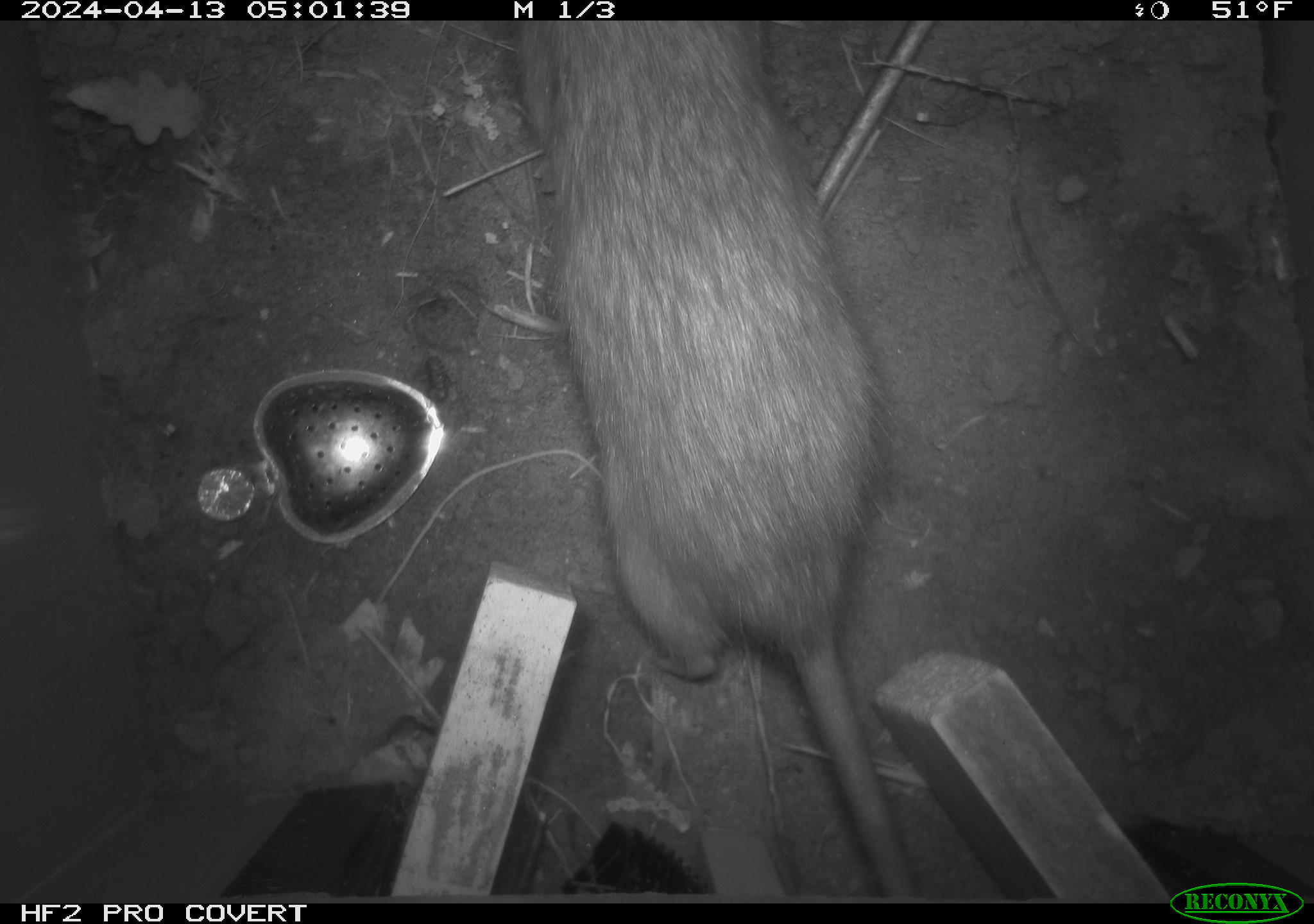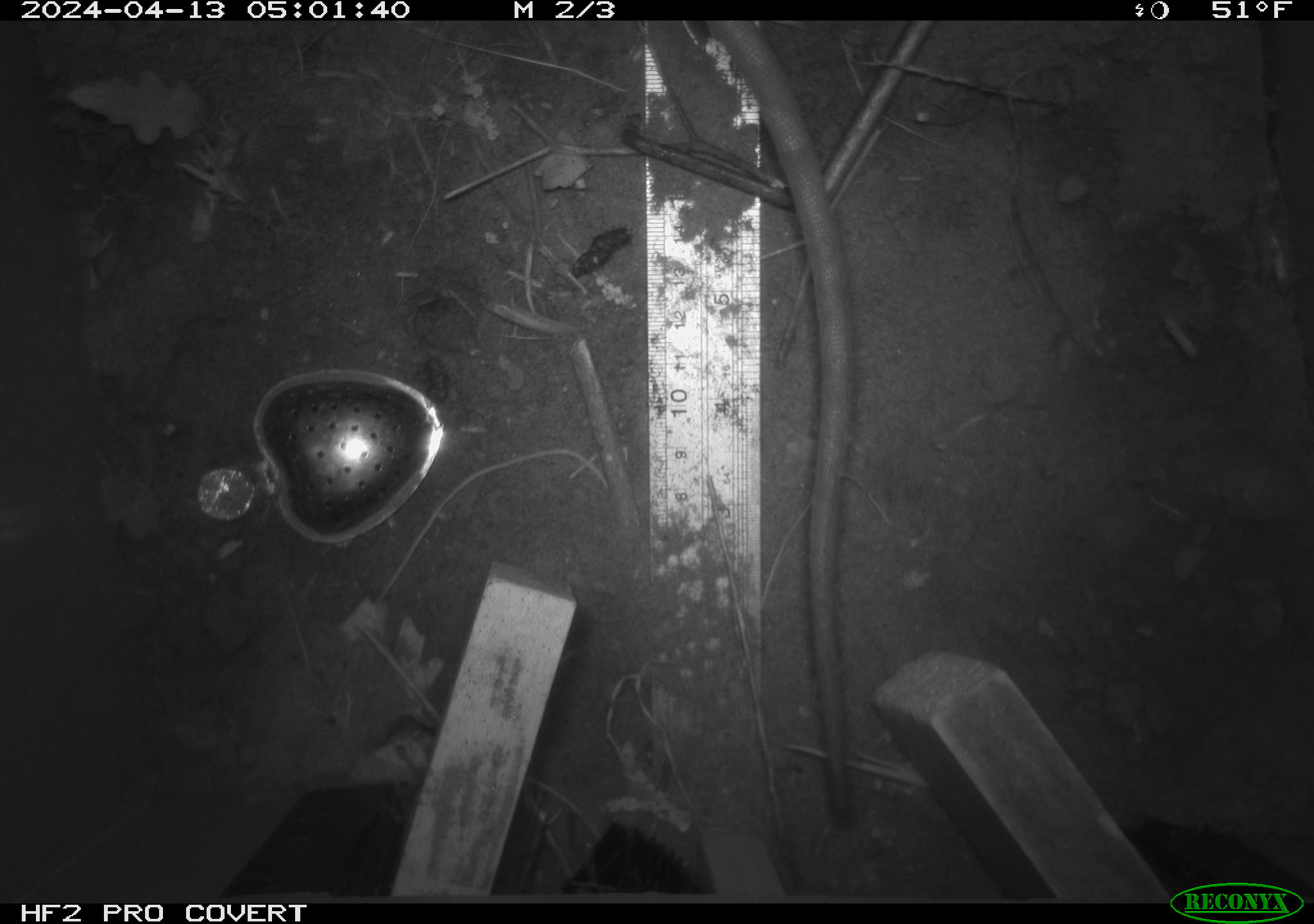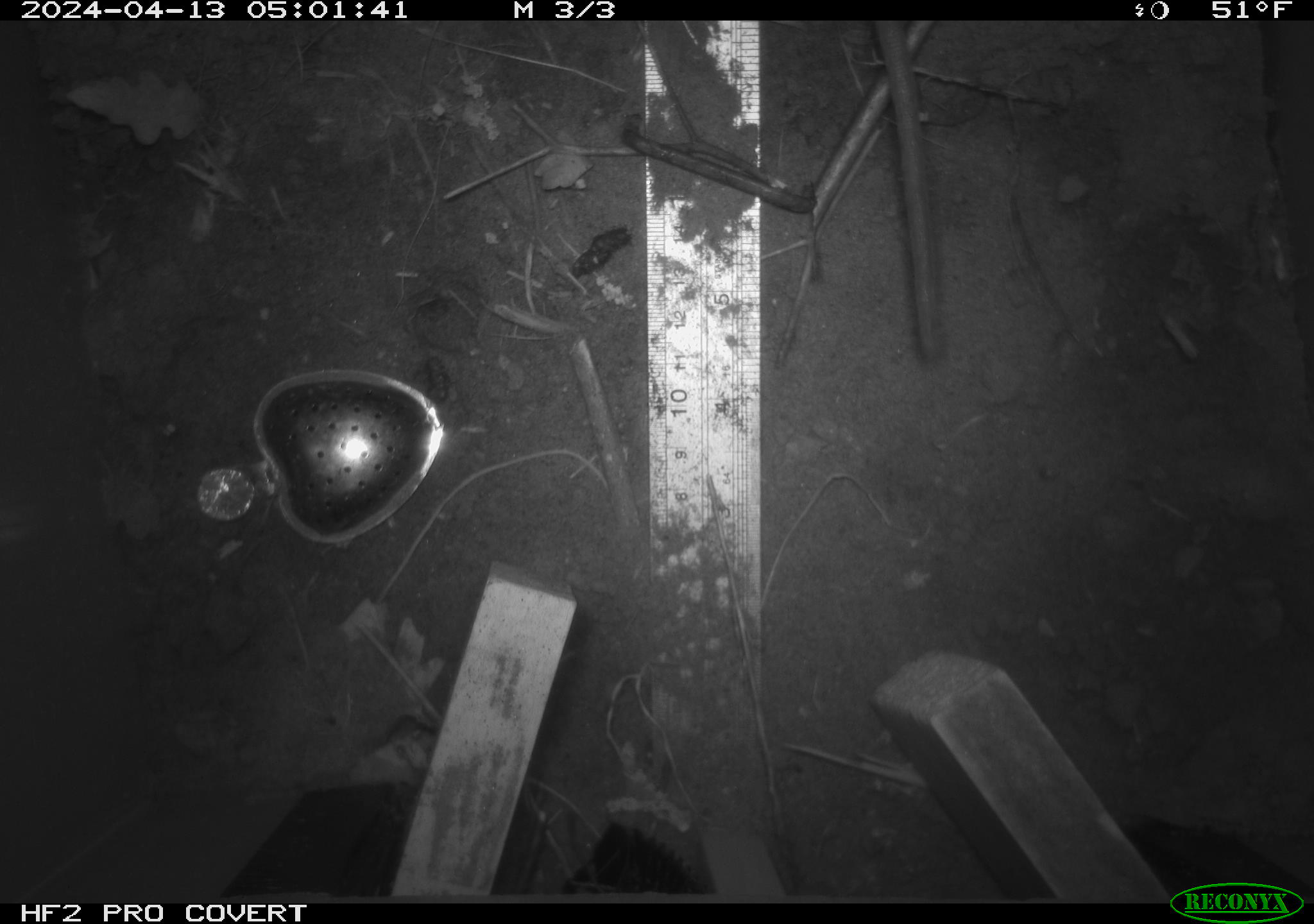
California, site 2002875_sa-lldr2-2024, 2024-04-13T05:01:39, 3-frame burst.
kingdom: Animalia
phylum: Chordata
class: Mammalia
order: Rodentia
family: Muridae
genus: Rattus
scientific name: Rattus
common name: rat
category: rattus species